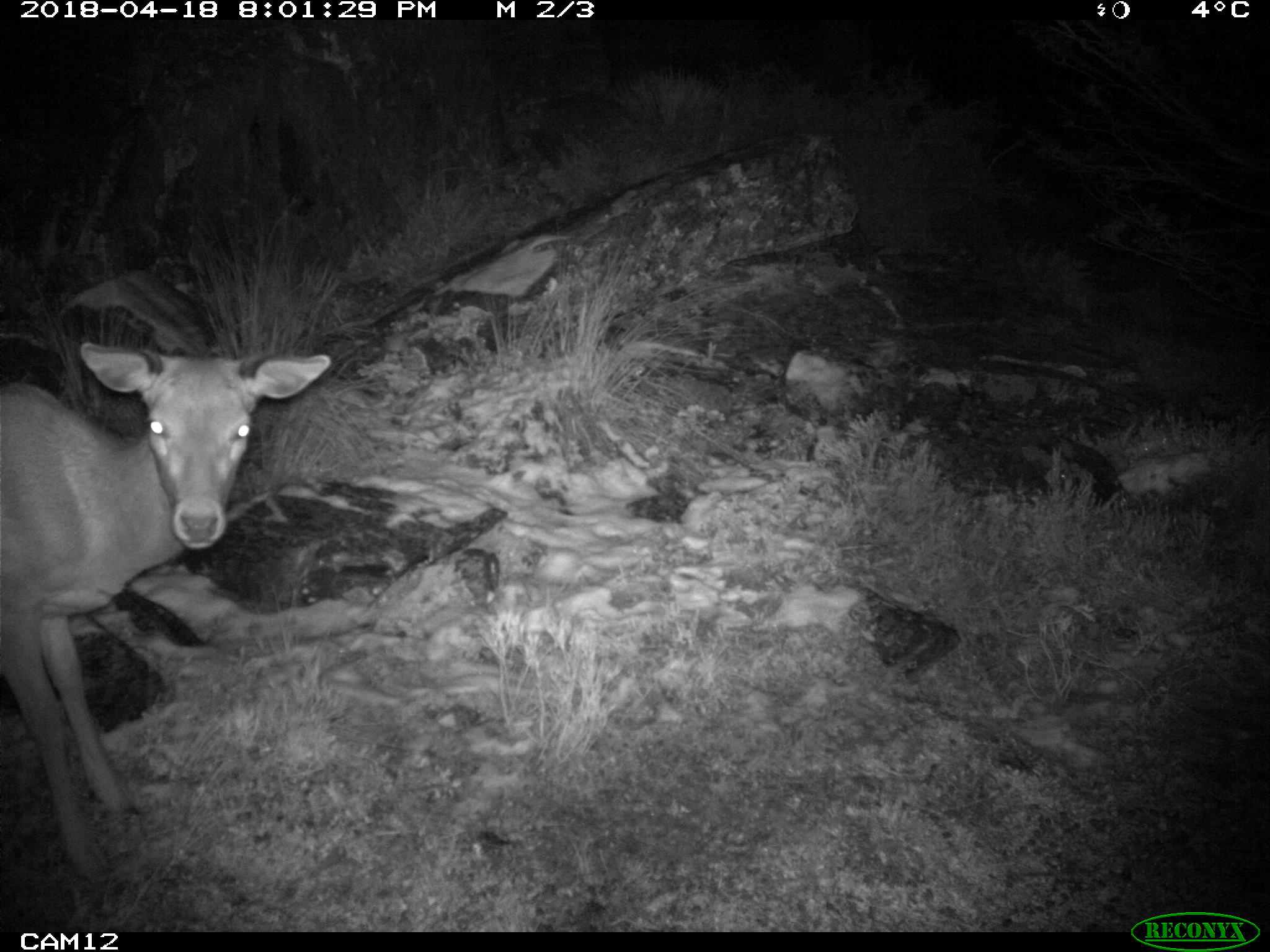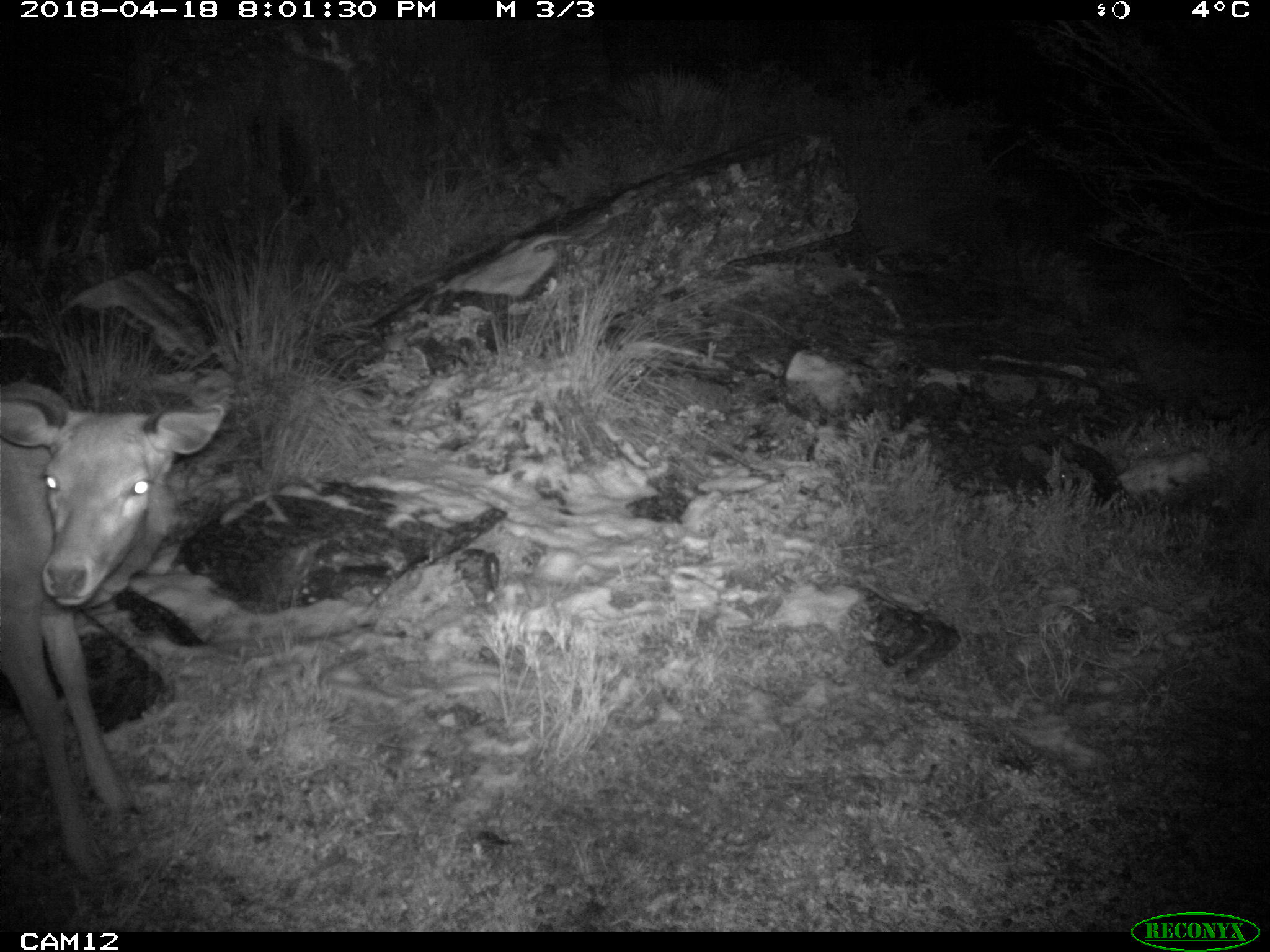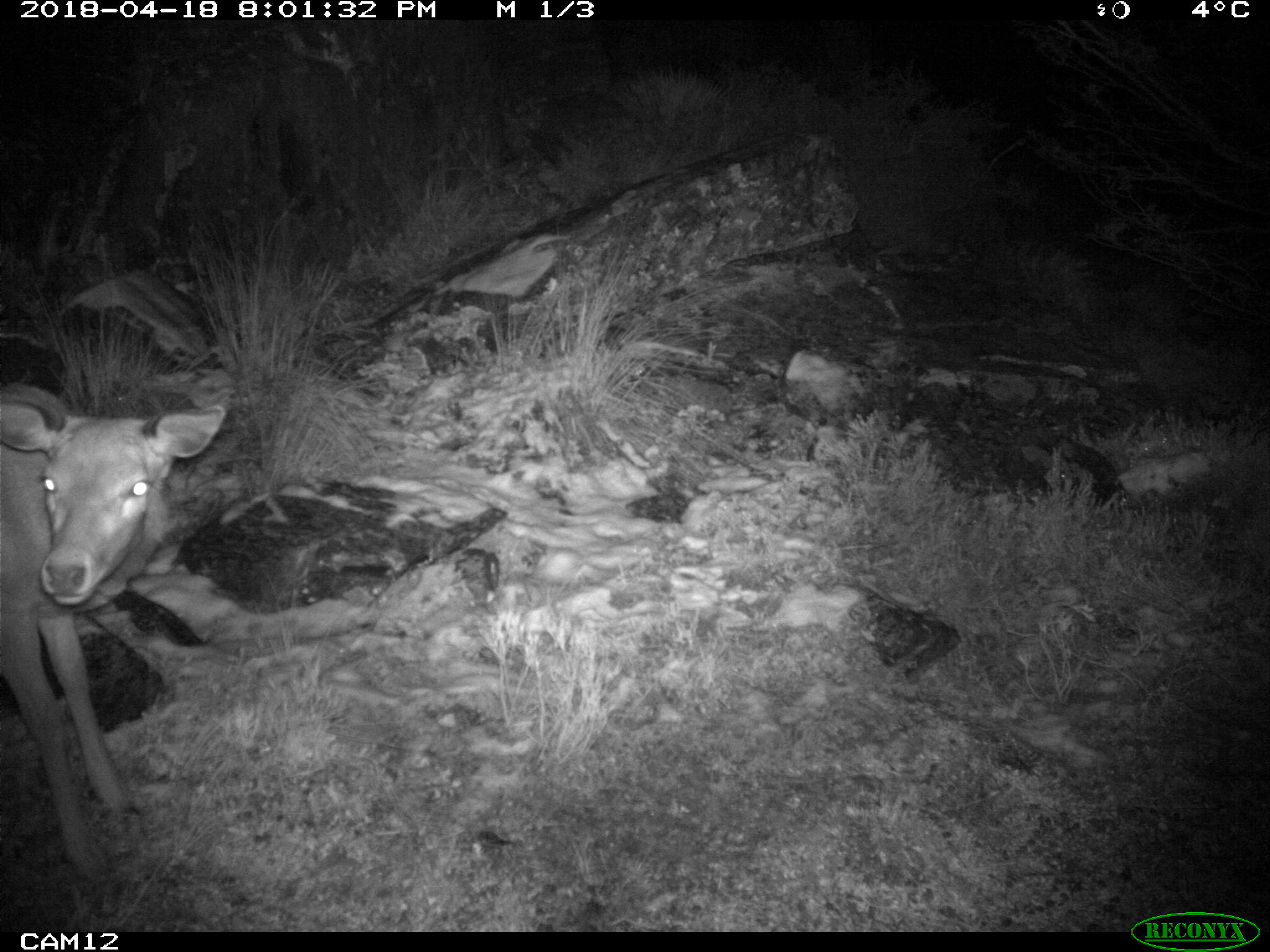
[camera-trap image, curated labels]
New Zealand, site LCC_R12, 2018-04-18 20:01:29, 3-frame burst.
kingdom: Animalia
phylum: Chordata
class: Mammalia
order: Artiodactyla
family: Cervidae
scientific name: Cervidae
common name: deer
Deer (Cervidae).